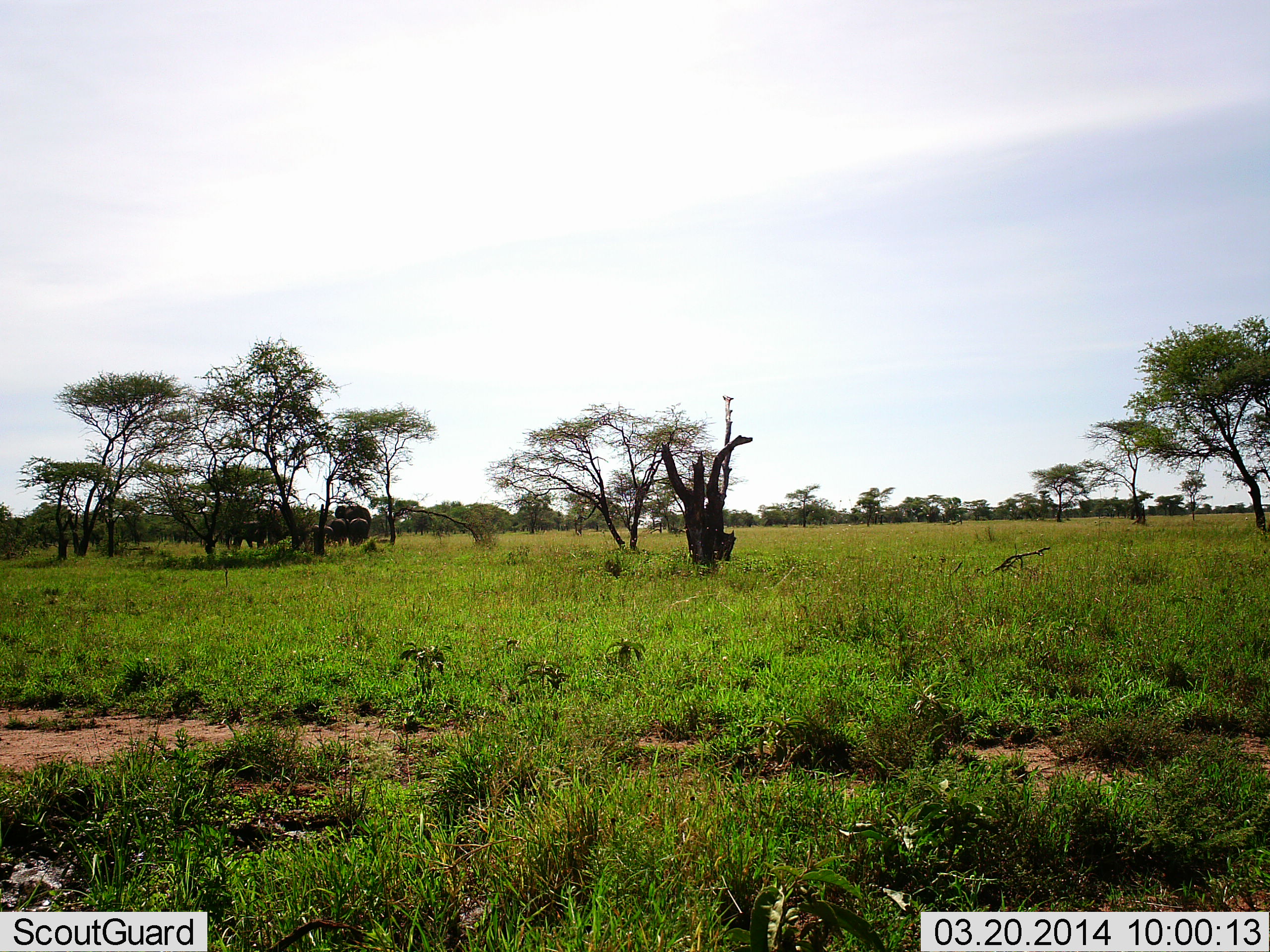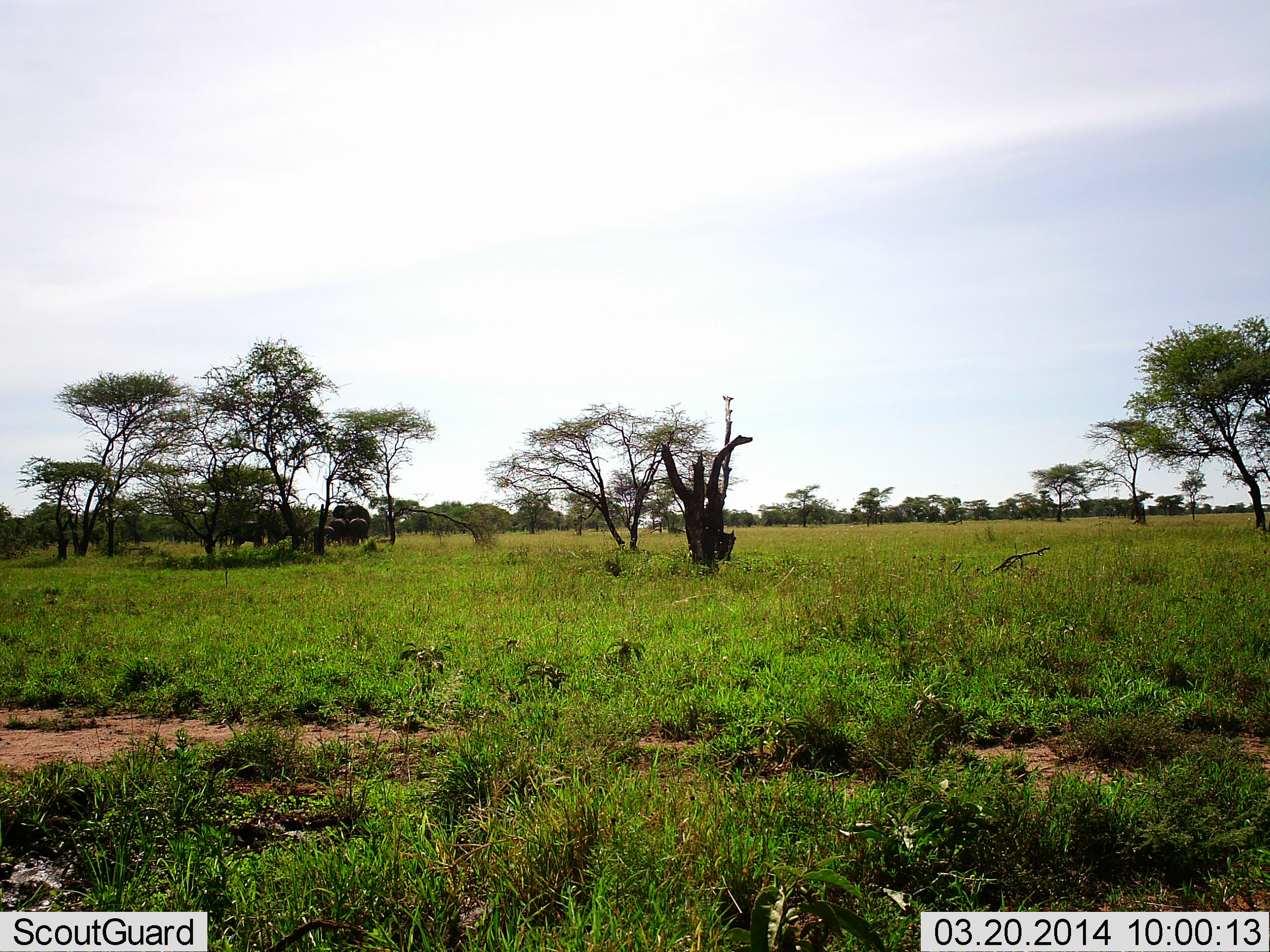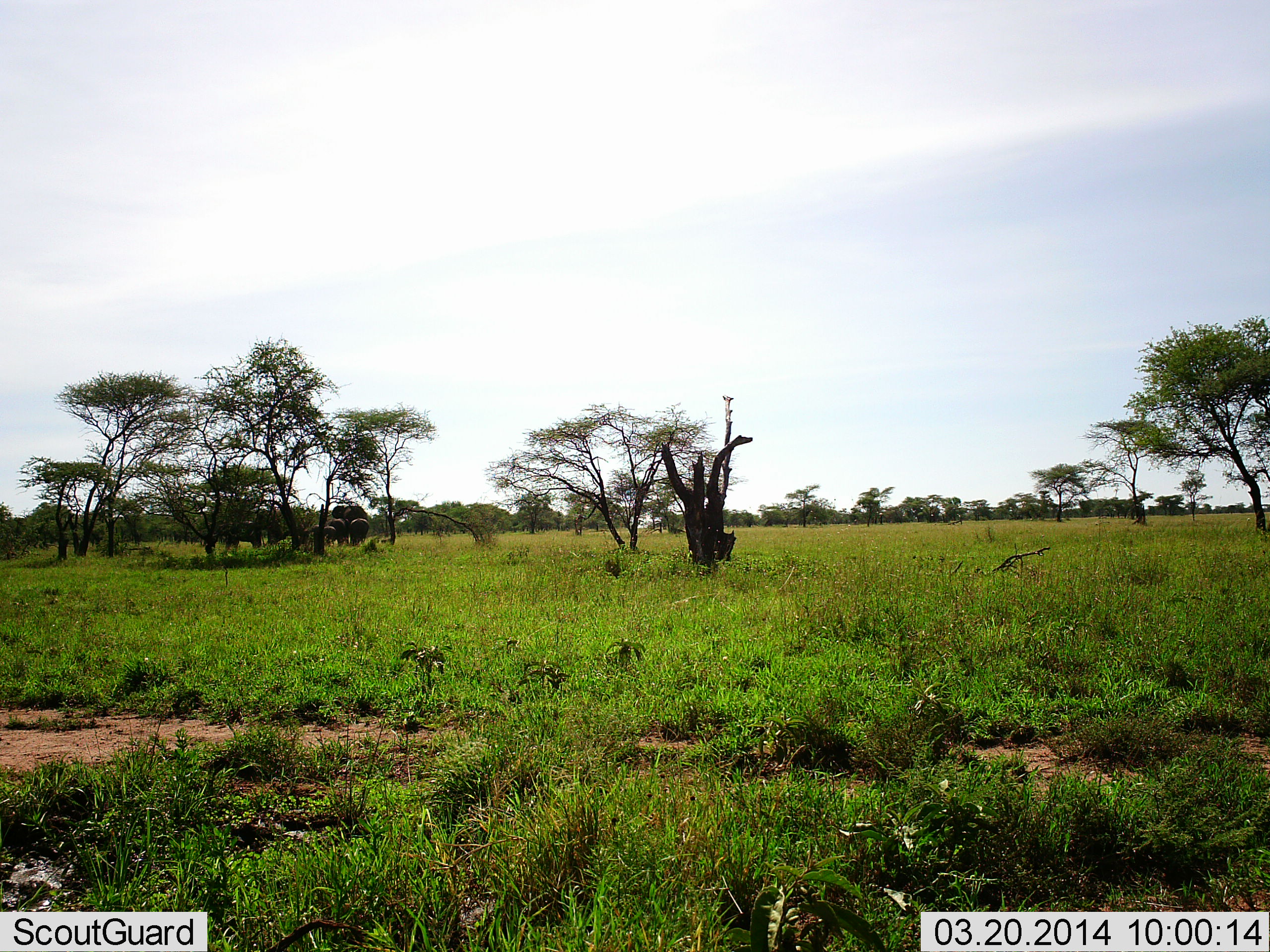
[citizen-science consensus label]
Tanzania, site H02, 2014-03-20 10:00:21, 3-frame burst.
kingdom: Animalia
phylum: Chordata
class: Mammalia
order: Proboscidea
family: Elephantidae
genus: Loxodonta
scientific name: Loxodonta africana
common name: african bush elephant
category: elephant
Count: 5.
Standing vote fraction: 60%.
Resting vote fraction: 0%.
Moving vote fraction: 40%.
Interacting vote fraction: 10%.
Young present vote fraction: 50%.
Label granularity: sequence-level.